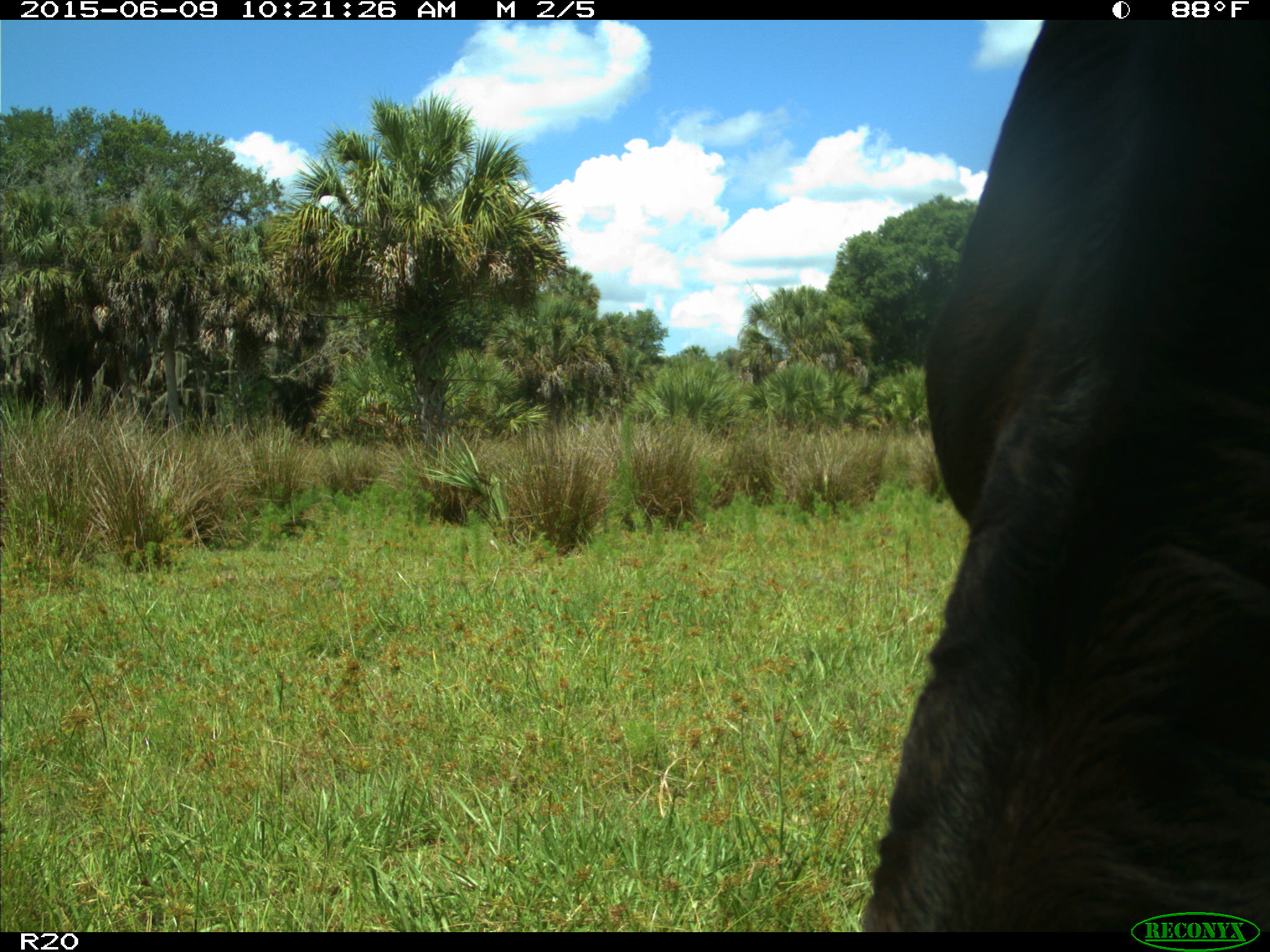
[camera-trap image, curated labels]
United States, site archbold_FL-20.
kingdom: Animalia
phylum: Chordata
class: Mammalia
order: Artiodactyla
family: Bovidae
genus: Bos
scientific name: Bos taurus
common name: domestic cow